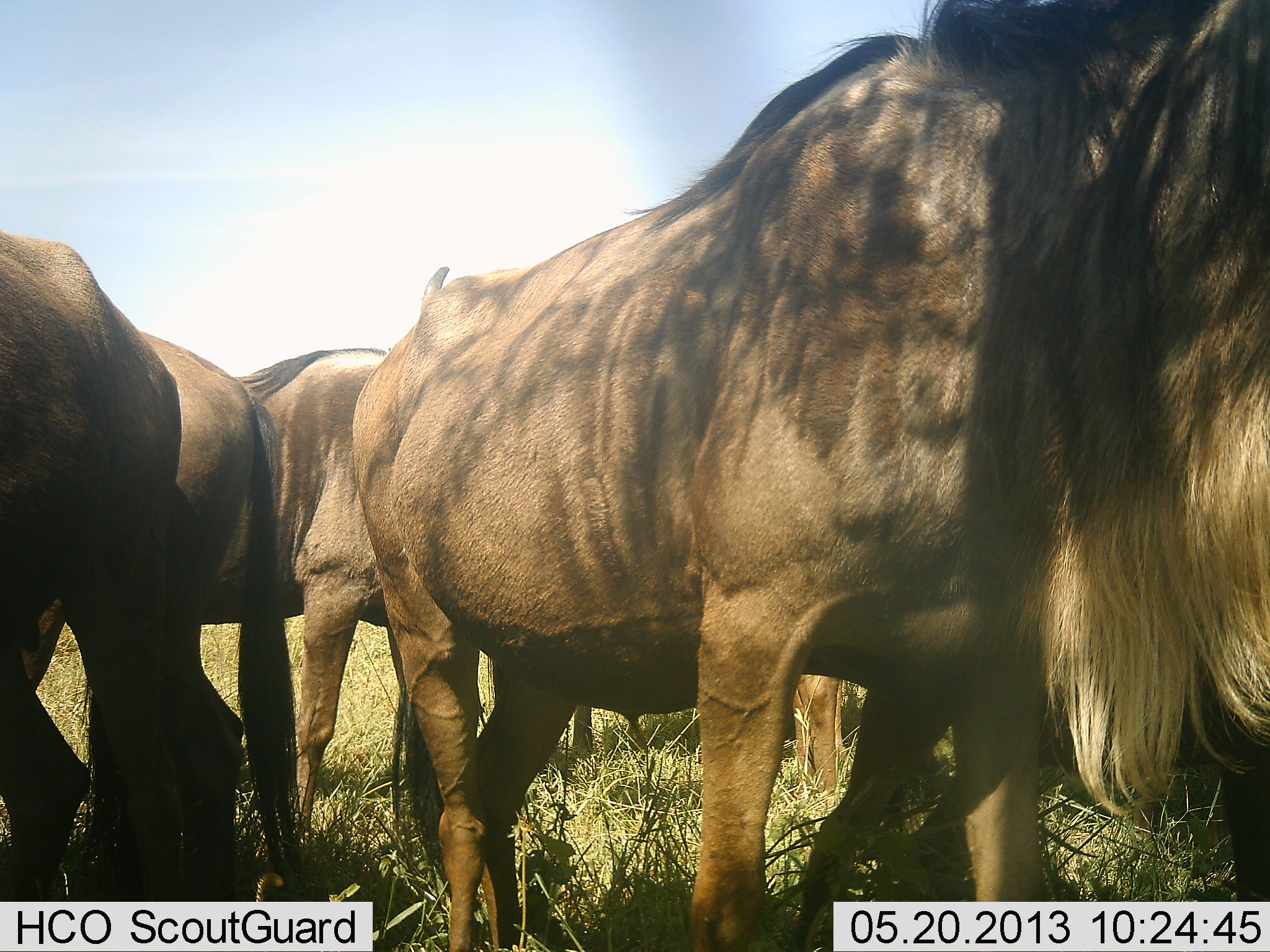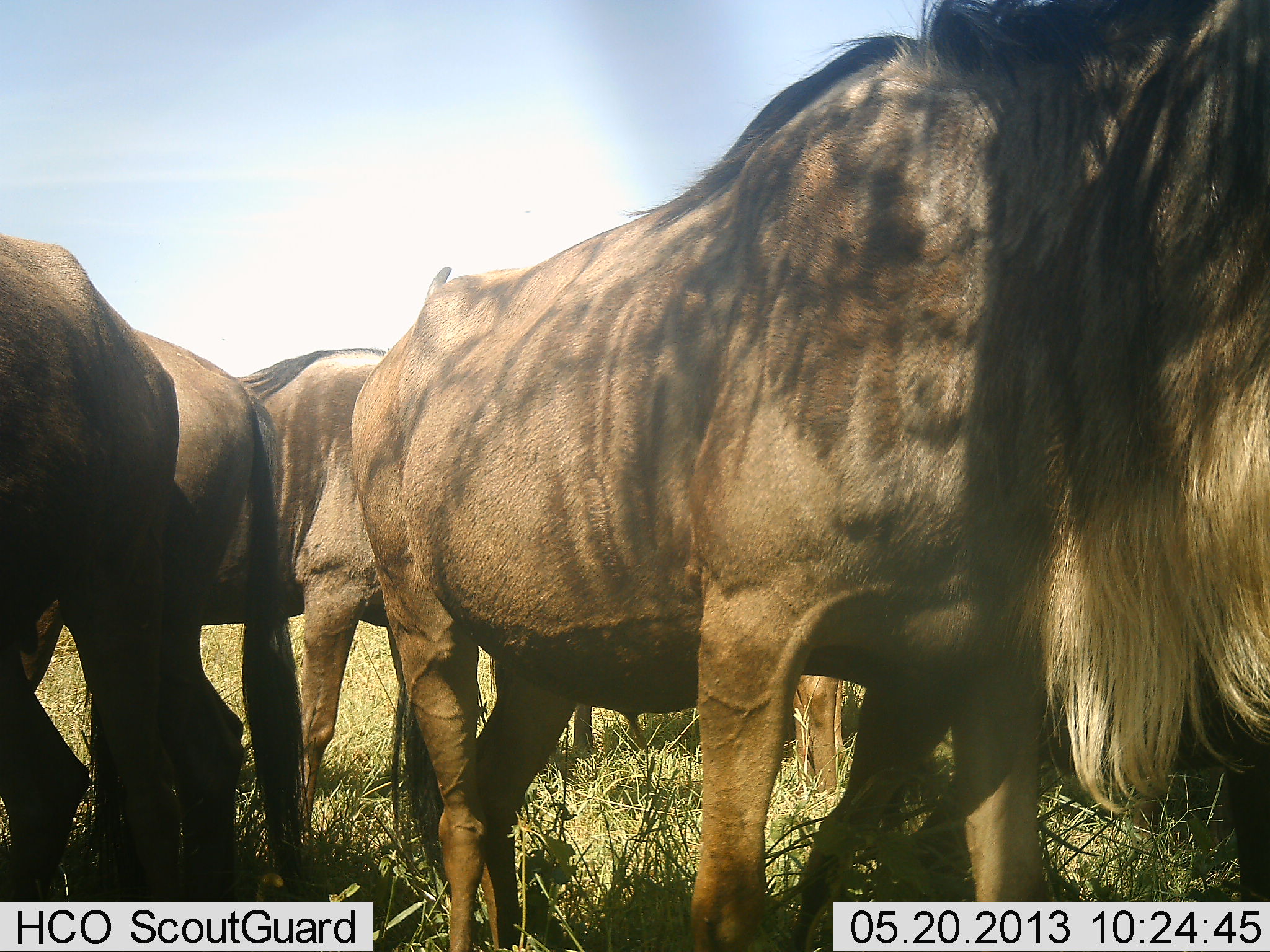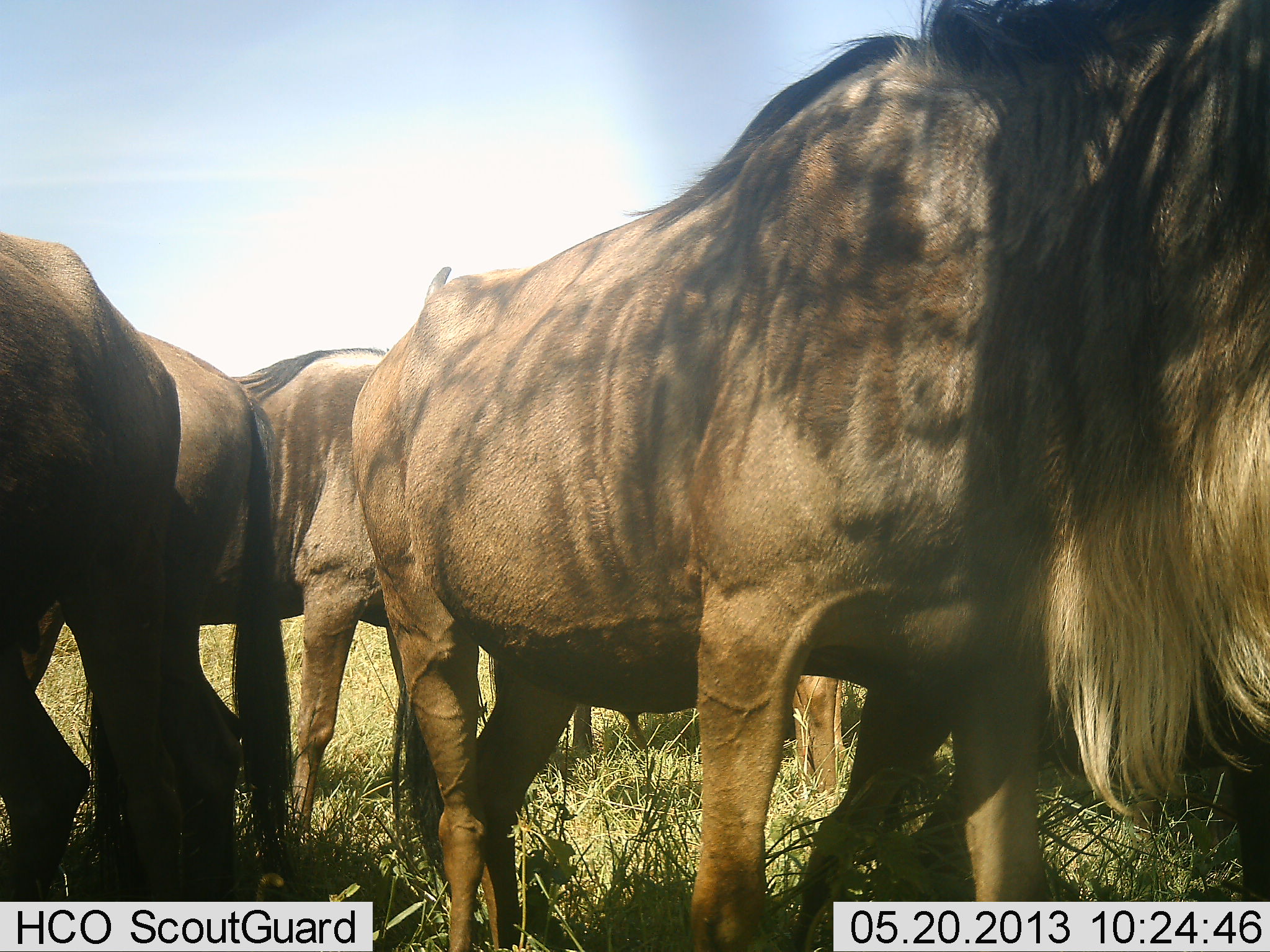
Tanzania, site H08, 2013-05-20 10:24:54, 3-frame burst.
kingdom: Animalia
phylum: Chordata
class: Mammalia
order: Artiodactyla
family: Bovidae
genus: Connochaetes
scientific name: Connochaetes taurinus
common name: blue wildebeest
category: wildebeest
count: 6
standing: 80%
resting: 0%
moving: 10%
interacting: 10%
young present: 0%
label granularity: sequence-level